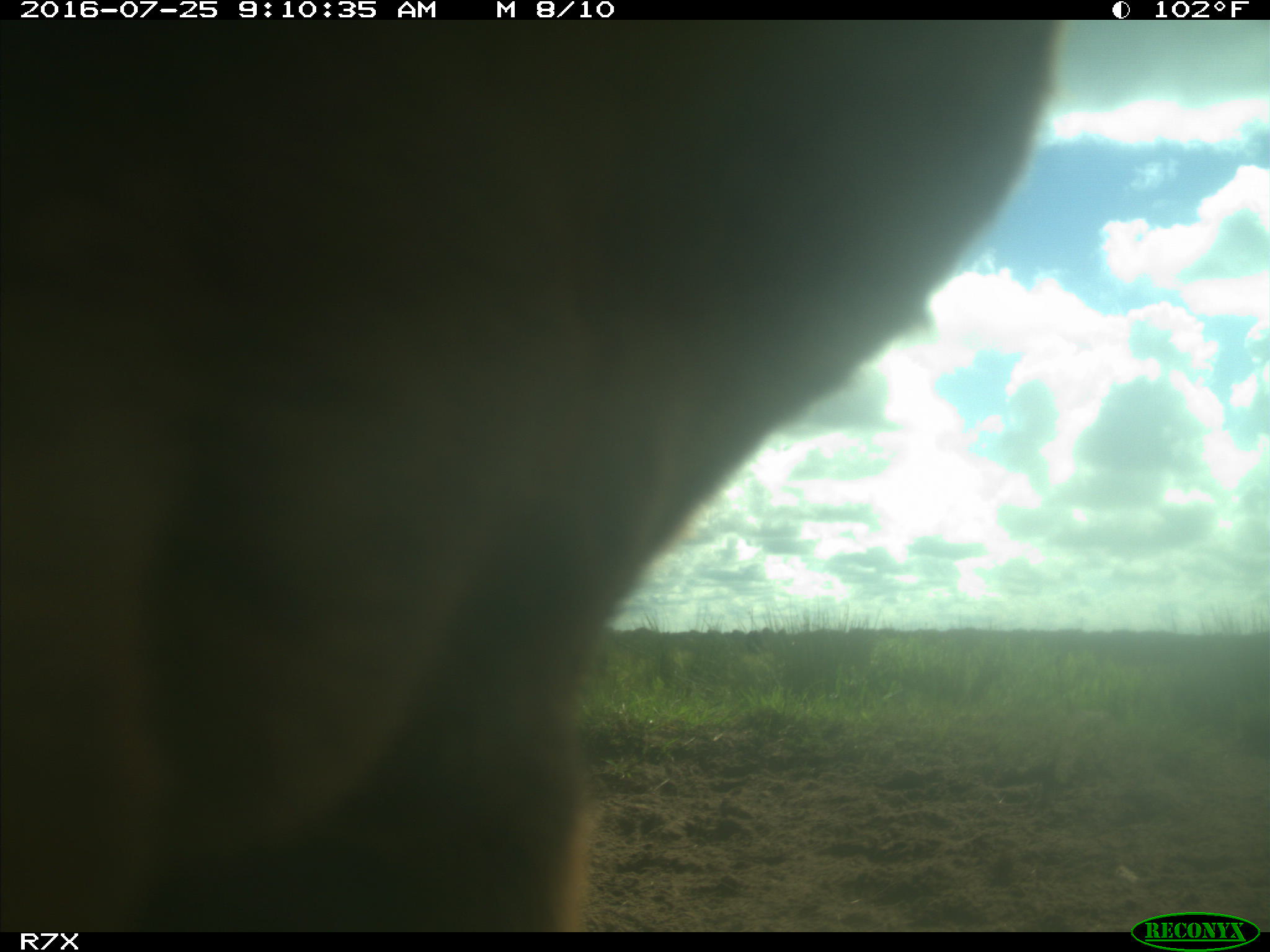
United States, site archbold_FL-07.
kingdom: Animalia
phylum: Chordata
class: Mammalia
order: Artiodactyla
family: Bovidae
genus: Bos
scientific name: Bos taurus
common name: domestic cow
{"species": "Bos taurus (domestic cow)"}